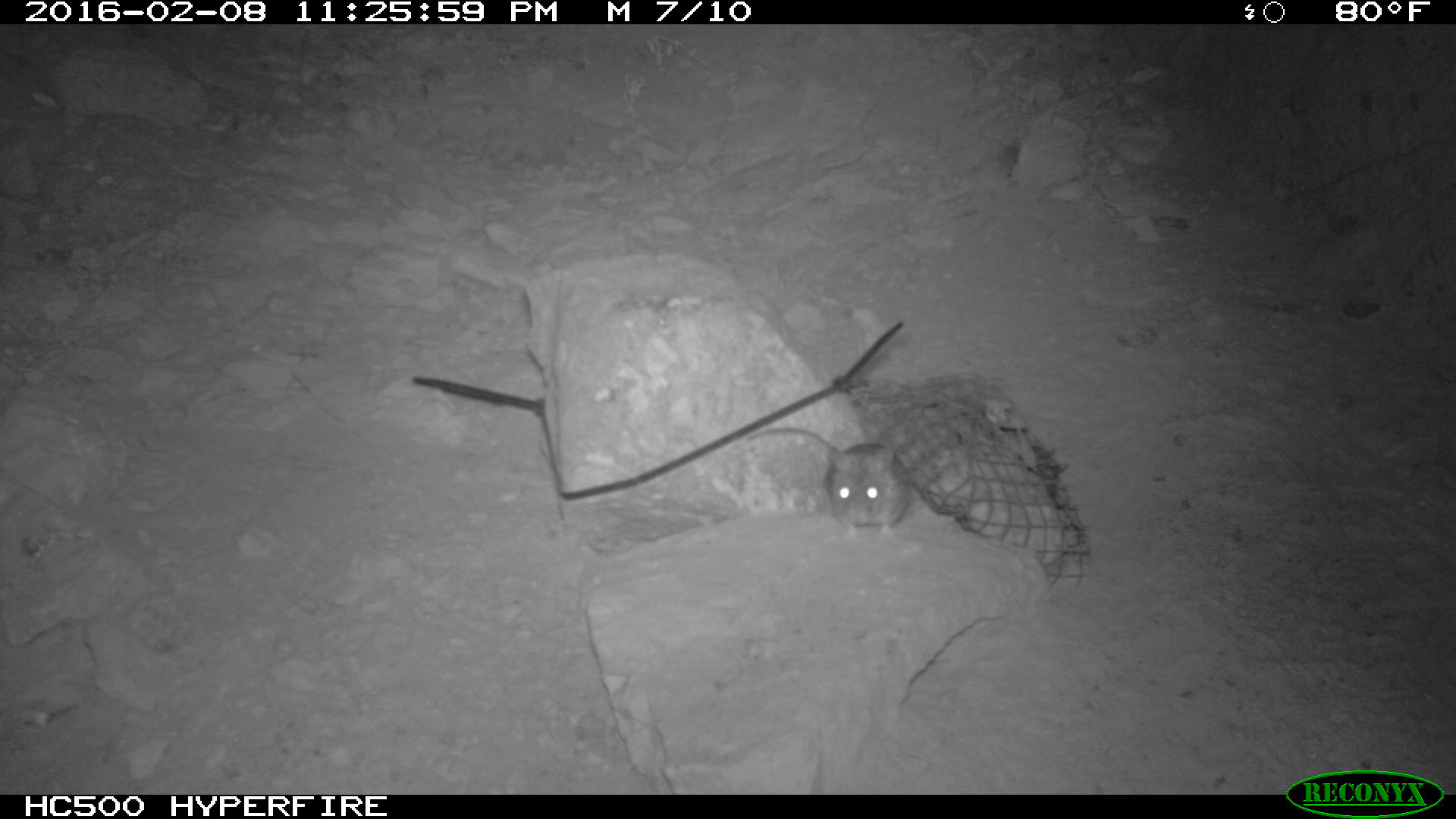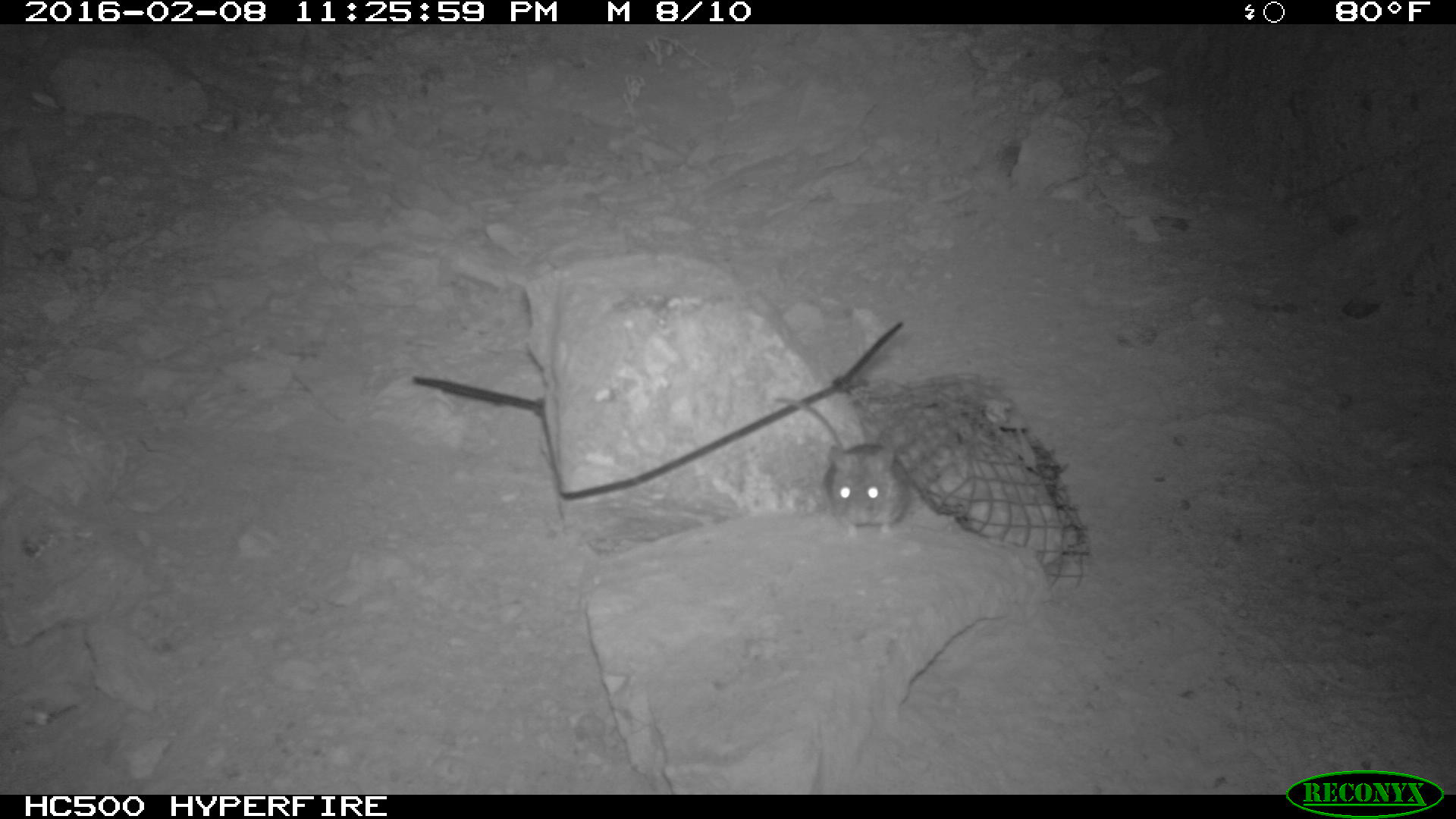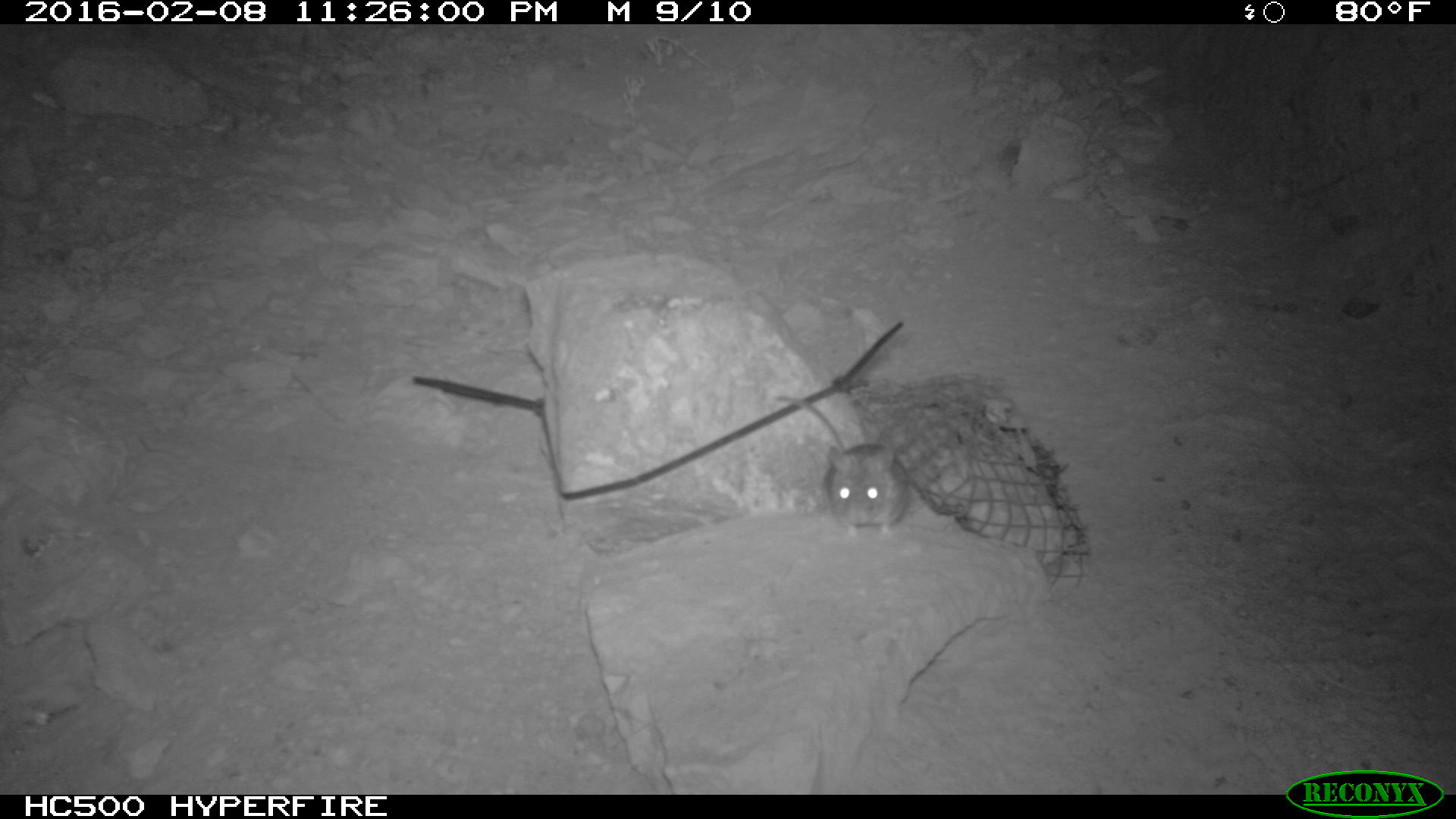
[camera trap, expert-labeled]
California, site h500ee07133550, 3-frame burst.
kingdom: Animalia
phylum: Chordata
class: Mammalia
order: Rodentia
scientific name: Rodentia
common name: rodent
Rodent (Rodentia).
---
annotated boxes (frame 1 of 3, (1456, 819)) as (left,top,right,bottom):
rodent: (744,425,909,543)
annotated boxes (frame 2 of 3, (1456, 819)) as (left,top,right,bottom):
rodent: (771,397,911,538)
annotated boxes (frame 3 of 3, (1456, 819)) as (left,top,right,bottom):
rodent: (770,392,918,535)